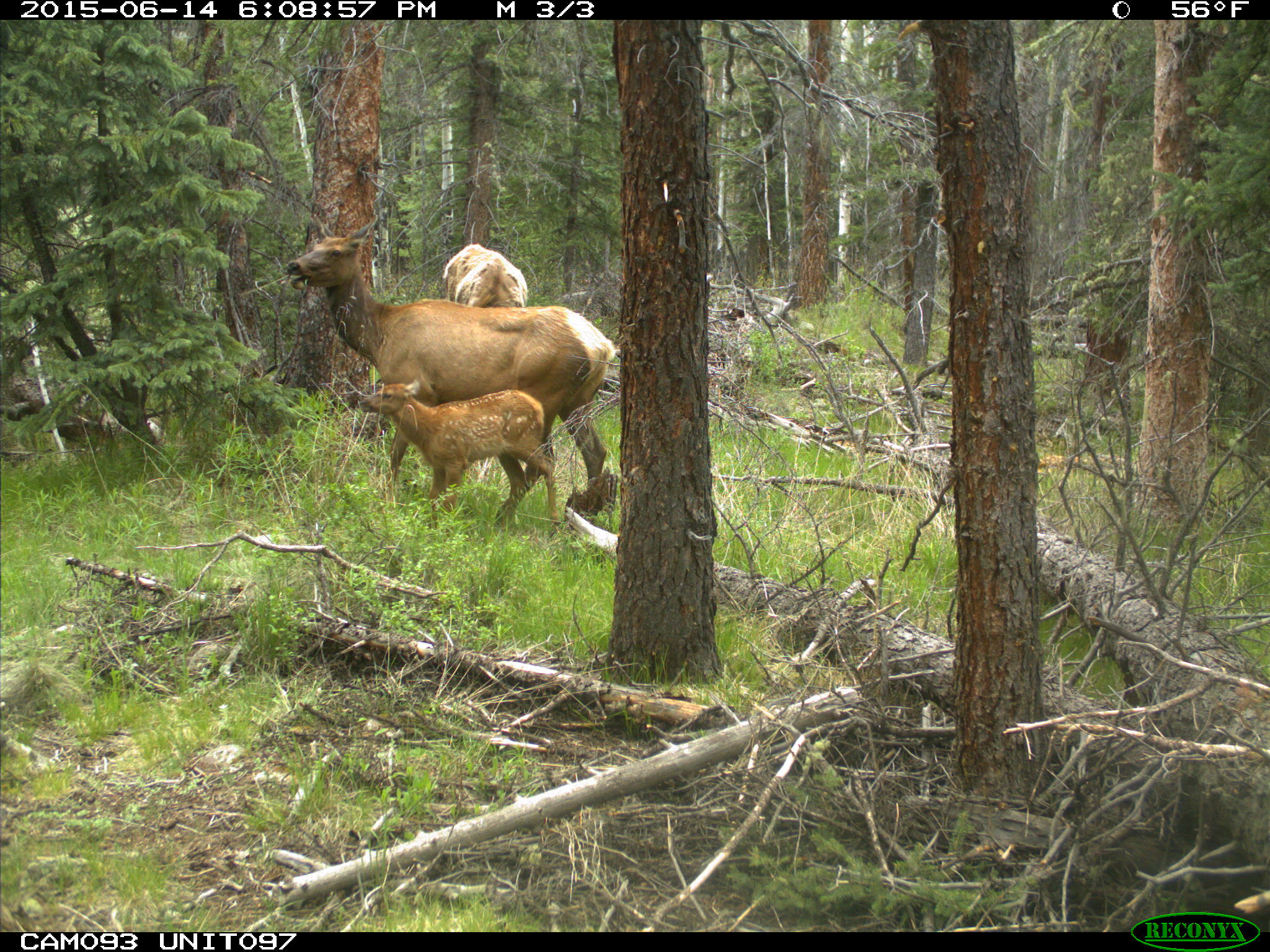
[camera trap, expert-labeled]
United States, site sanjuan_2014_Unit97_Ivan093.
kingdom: Animalia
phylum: Chordata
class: Mammalia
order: Artiodactyla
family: Cervidae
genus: Cervus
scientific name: Cervus elaphus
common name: red deer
Cervus elaphus (red deer).